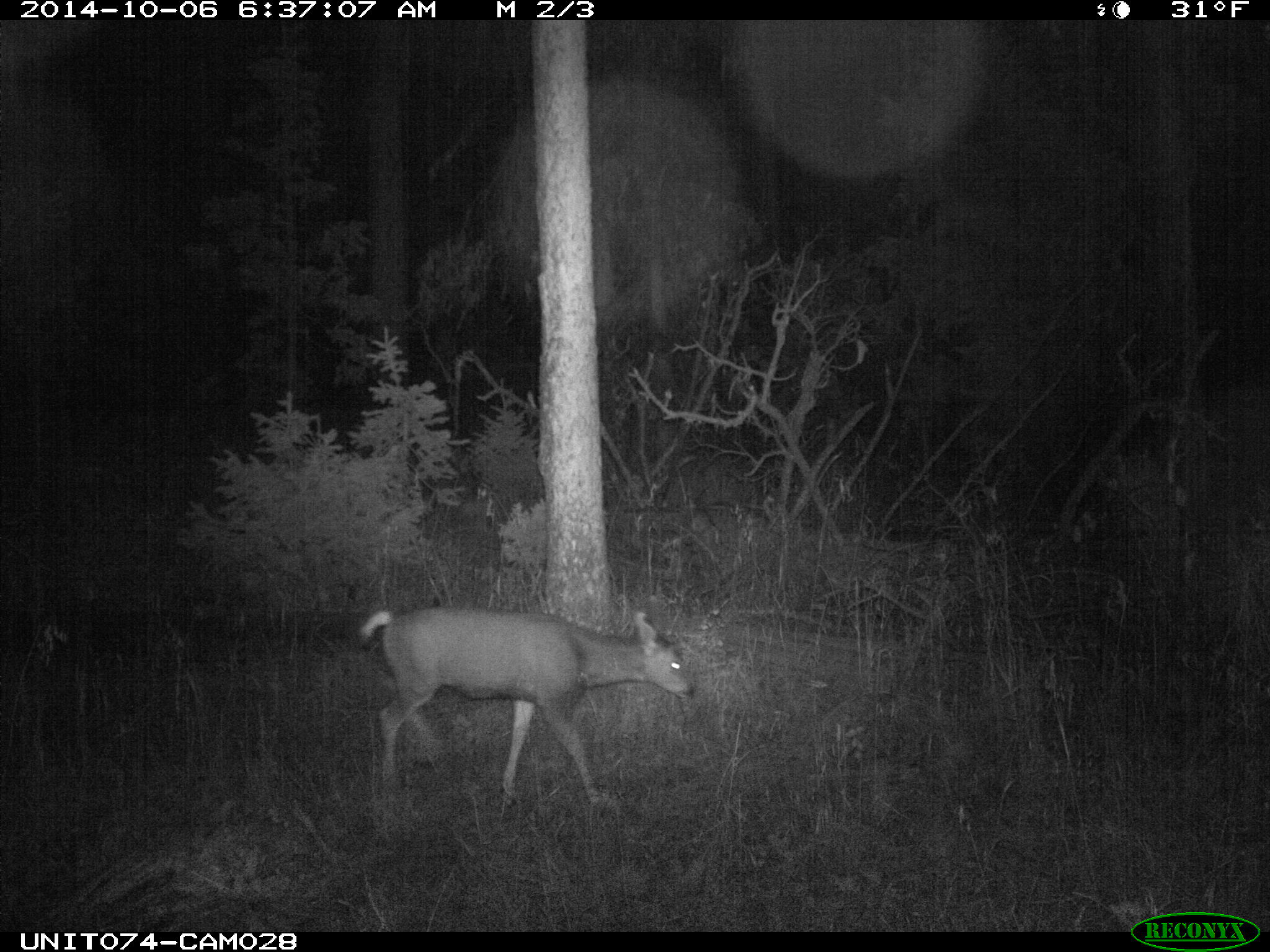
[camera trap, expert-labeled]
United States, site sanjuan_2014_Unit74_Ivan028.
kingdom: Animalia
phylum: Chordata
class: Mammalia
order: Artiodactyla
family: Cervidae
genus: Odocoileus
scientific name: Odocoileus hemionus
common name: mule deer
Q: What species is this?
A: Odocoileus hemionus (mule deer).